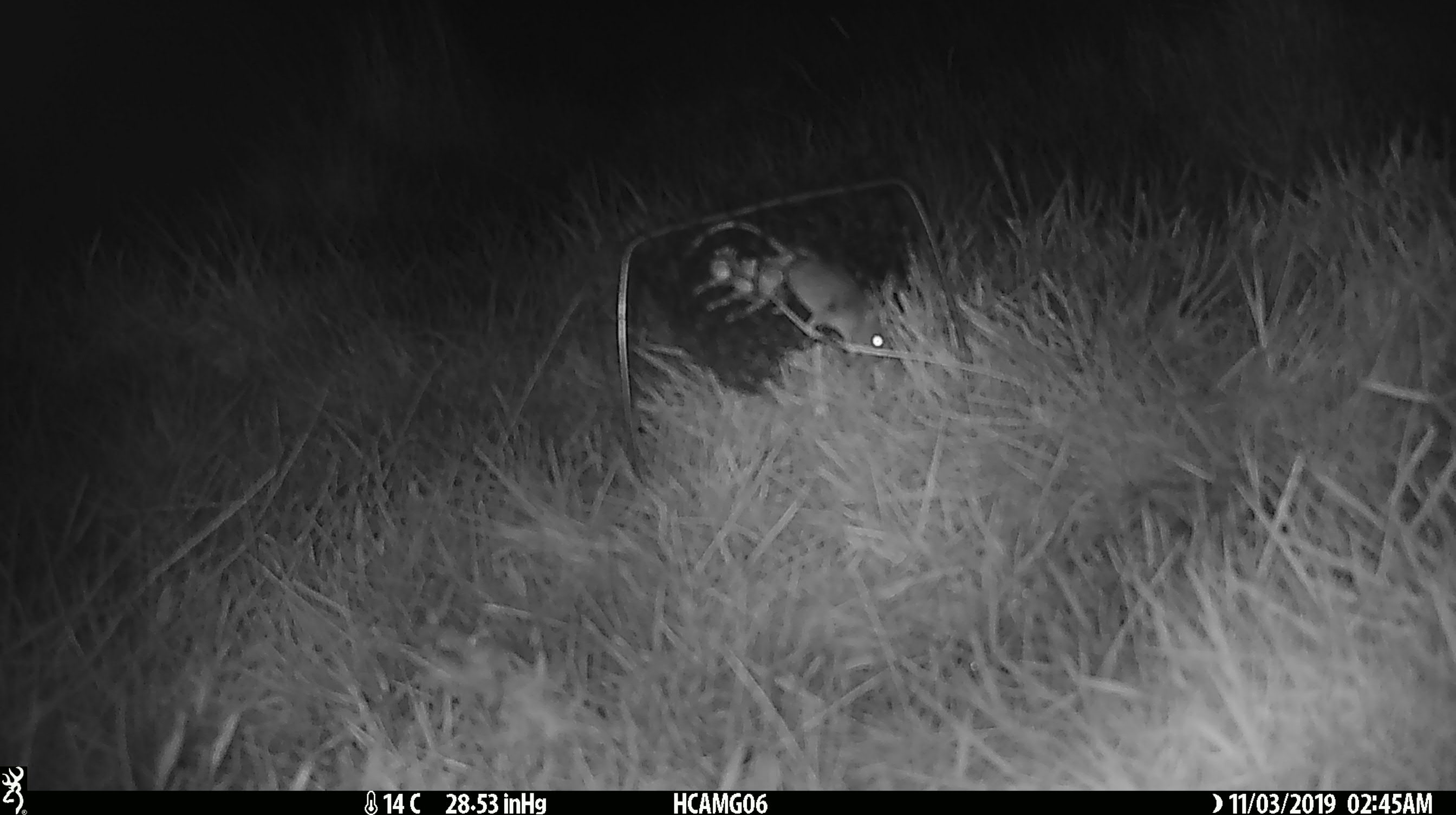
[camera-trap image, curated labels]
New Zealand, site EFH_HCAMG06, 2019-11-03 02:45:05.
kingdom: Animalia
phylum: Chordata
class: Mammalia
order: Rodentia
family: Muridae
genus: Mus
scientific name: Mus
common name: mouse